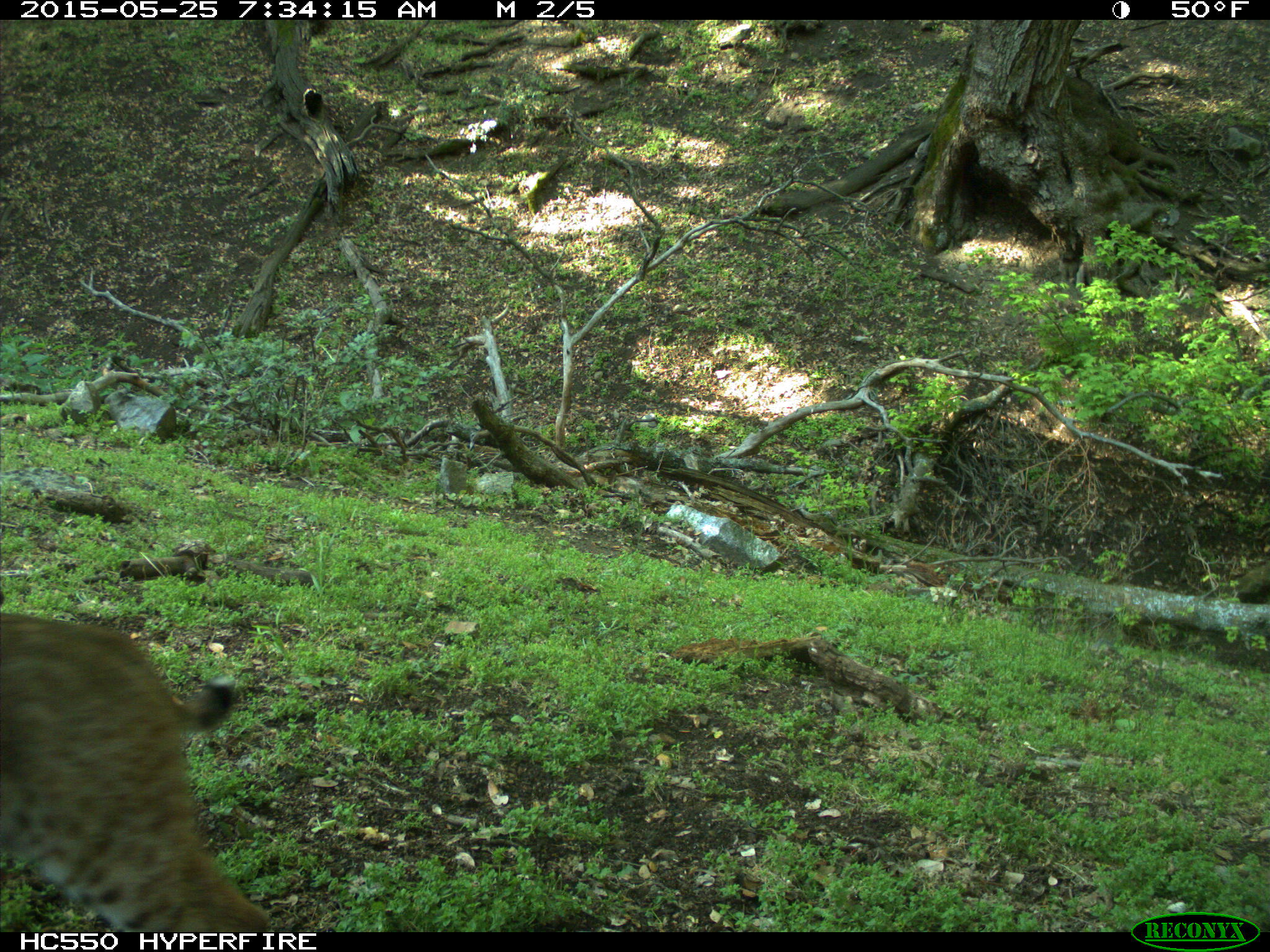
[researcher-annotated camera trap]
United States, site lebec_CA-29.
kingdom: Animalia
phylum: Chordata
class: Mammalia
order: Carnivora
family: Felidae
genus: Lynx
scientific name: Lynx rufus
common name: bobcat